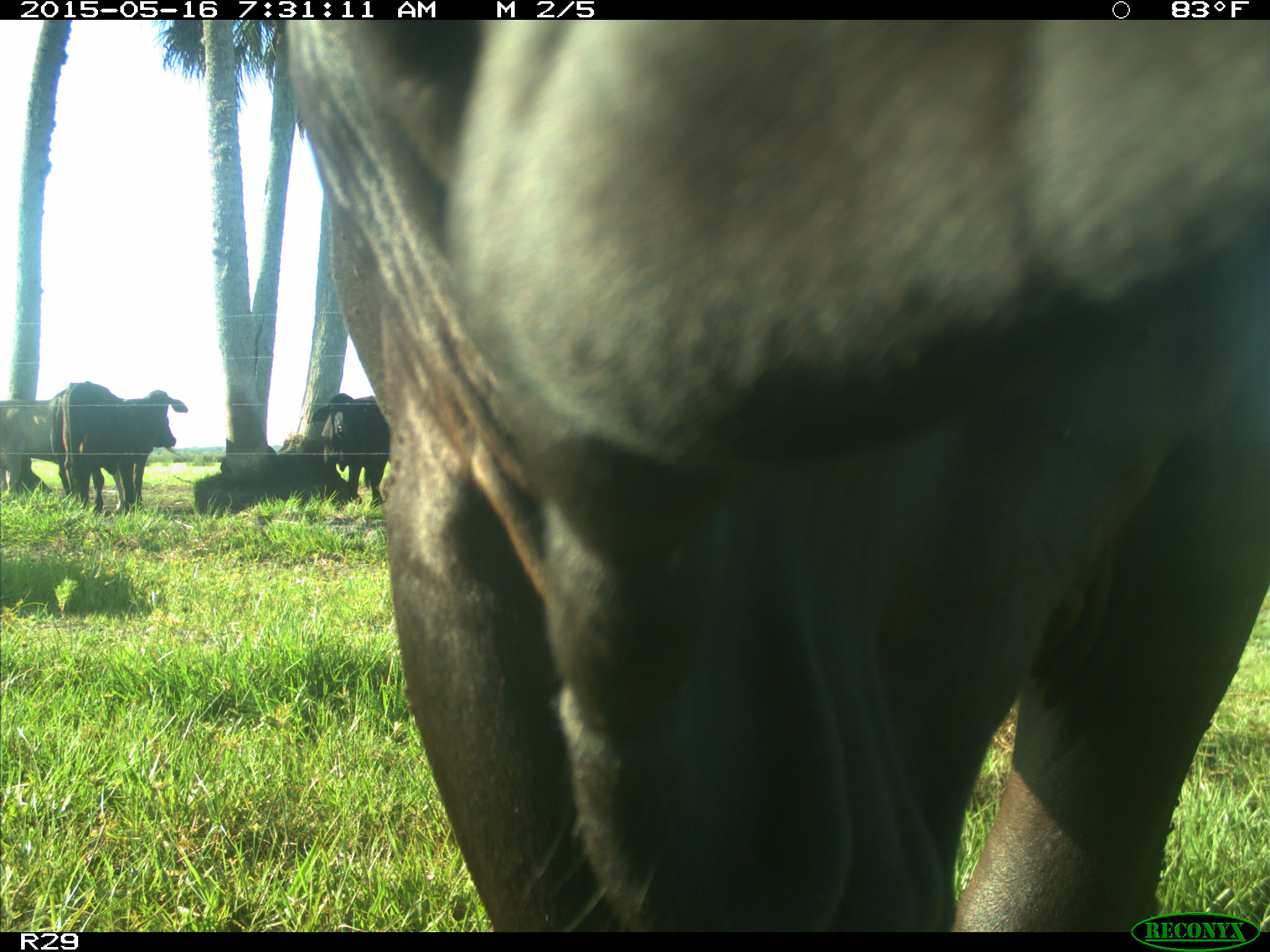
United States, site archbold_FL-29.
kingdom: Animalia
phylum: Chordata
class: Mammalia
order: Artiodactyla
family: Bovidae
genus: Bos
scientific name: Bos taurus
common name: domestic cow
Bos taurus (domestic cow).